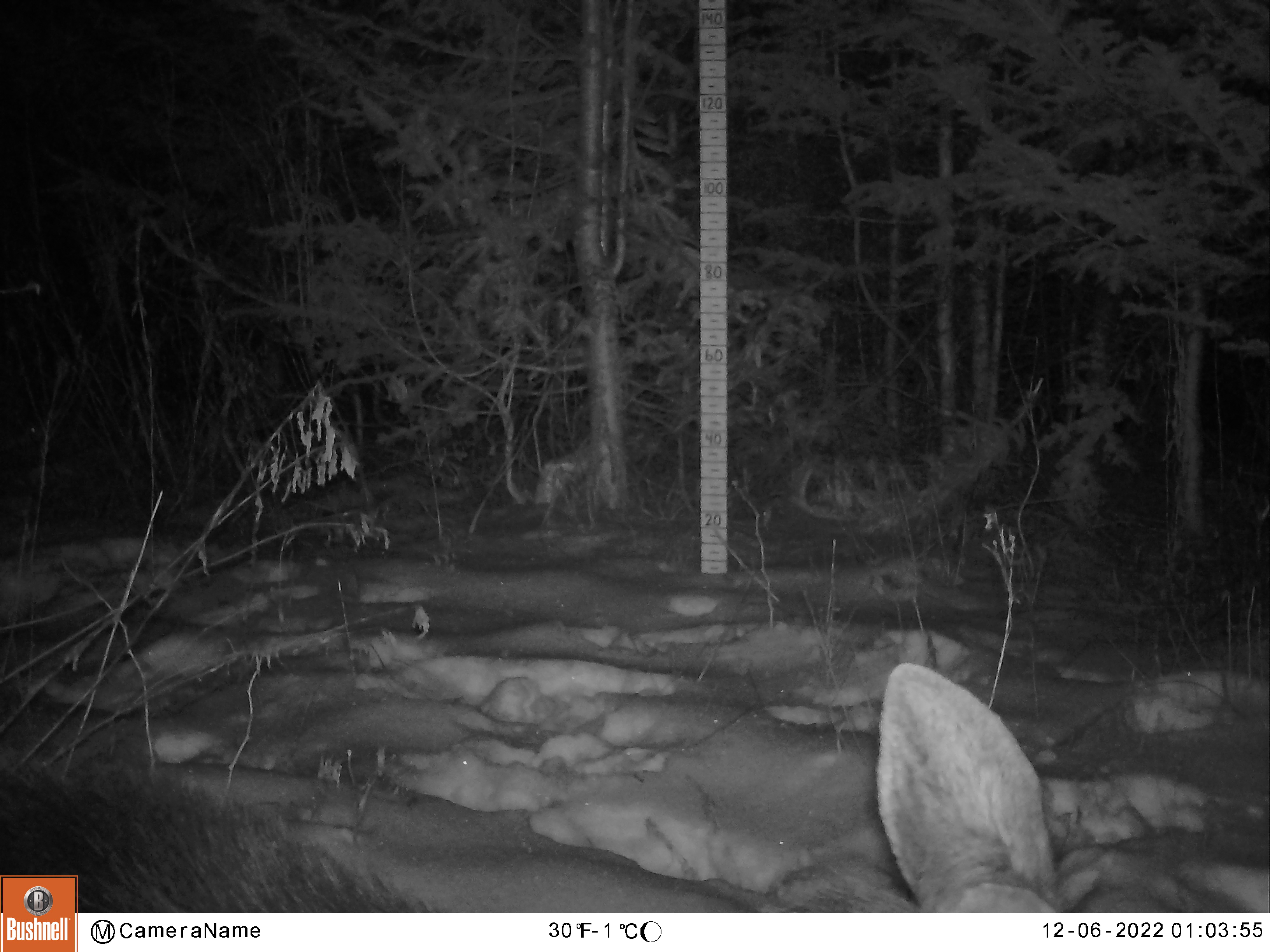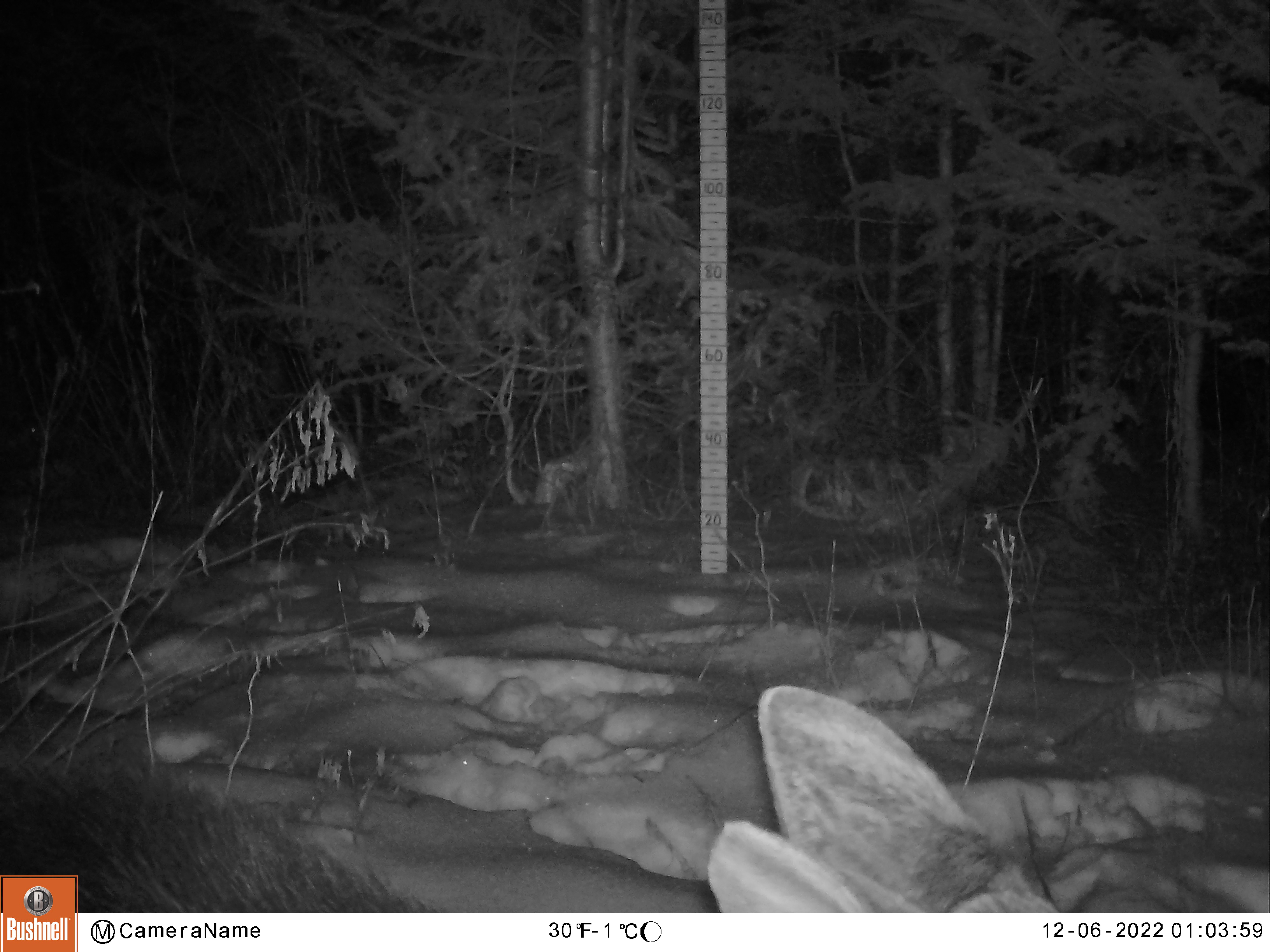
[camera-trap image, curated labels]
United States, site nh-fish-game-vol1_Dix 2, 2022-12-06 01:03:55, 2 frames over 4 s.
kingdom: Animalia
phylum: Chordata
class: Mammalia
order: Artiodactyla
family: Cervidae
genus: Alces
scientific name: Alces alces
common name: moose